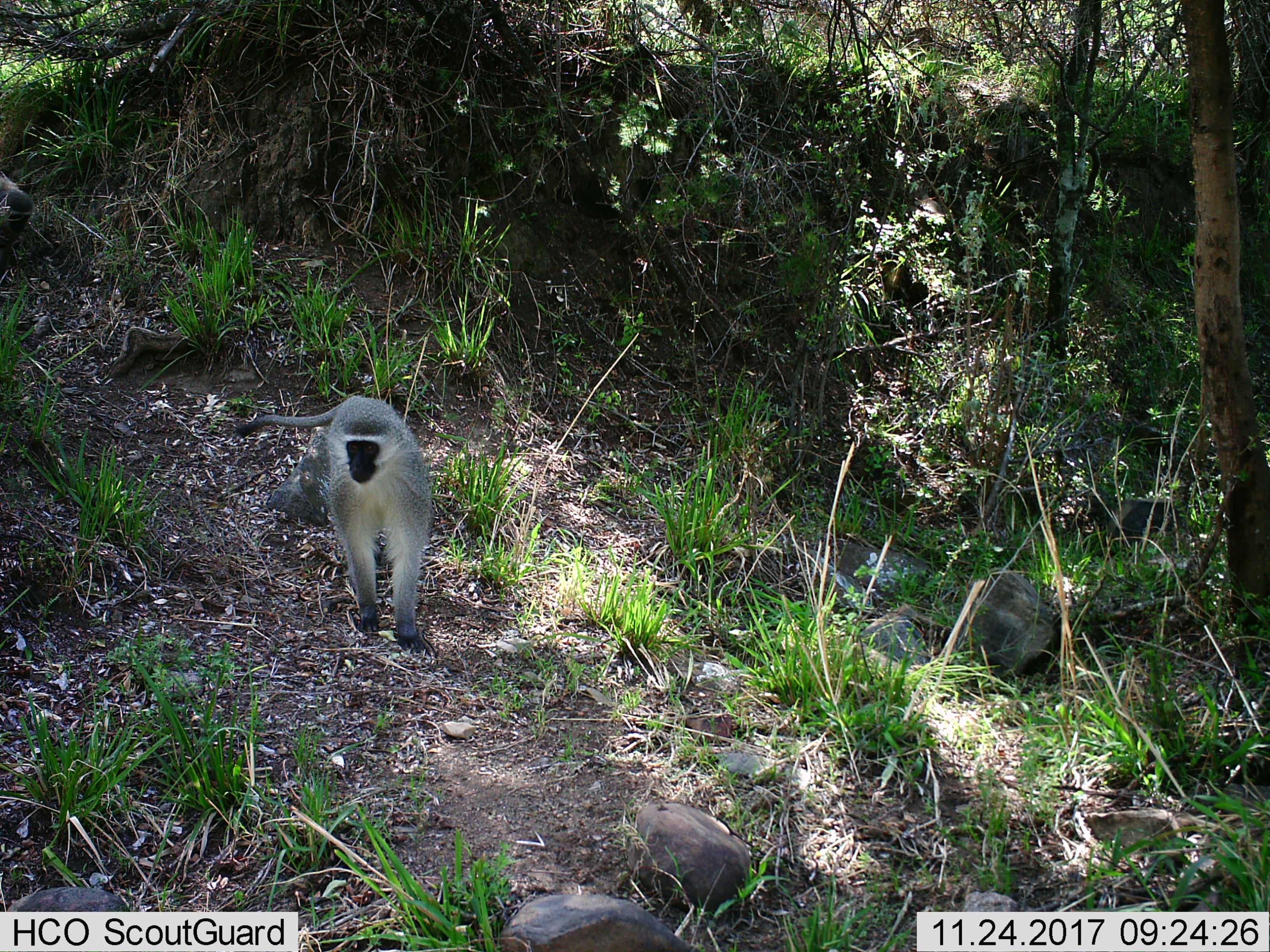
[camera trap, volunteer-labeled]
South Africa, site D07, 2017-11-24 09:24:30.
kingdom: Animalia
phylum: Chordata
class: Mammalia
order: Primates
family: Cercopithecidae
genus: Chlorocebus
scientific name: Chlorocebus pygerythrus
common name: vervet monkey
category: monkeyvervet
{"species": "monkeyvervet (vervet monkey) (Chlorocebus pygerythrus)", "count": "1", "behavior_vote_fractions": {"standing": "44%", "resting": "0%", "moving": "56%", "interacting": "0%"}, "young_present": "0%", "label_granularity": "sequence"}